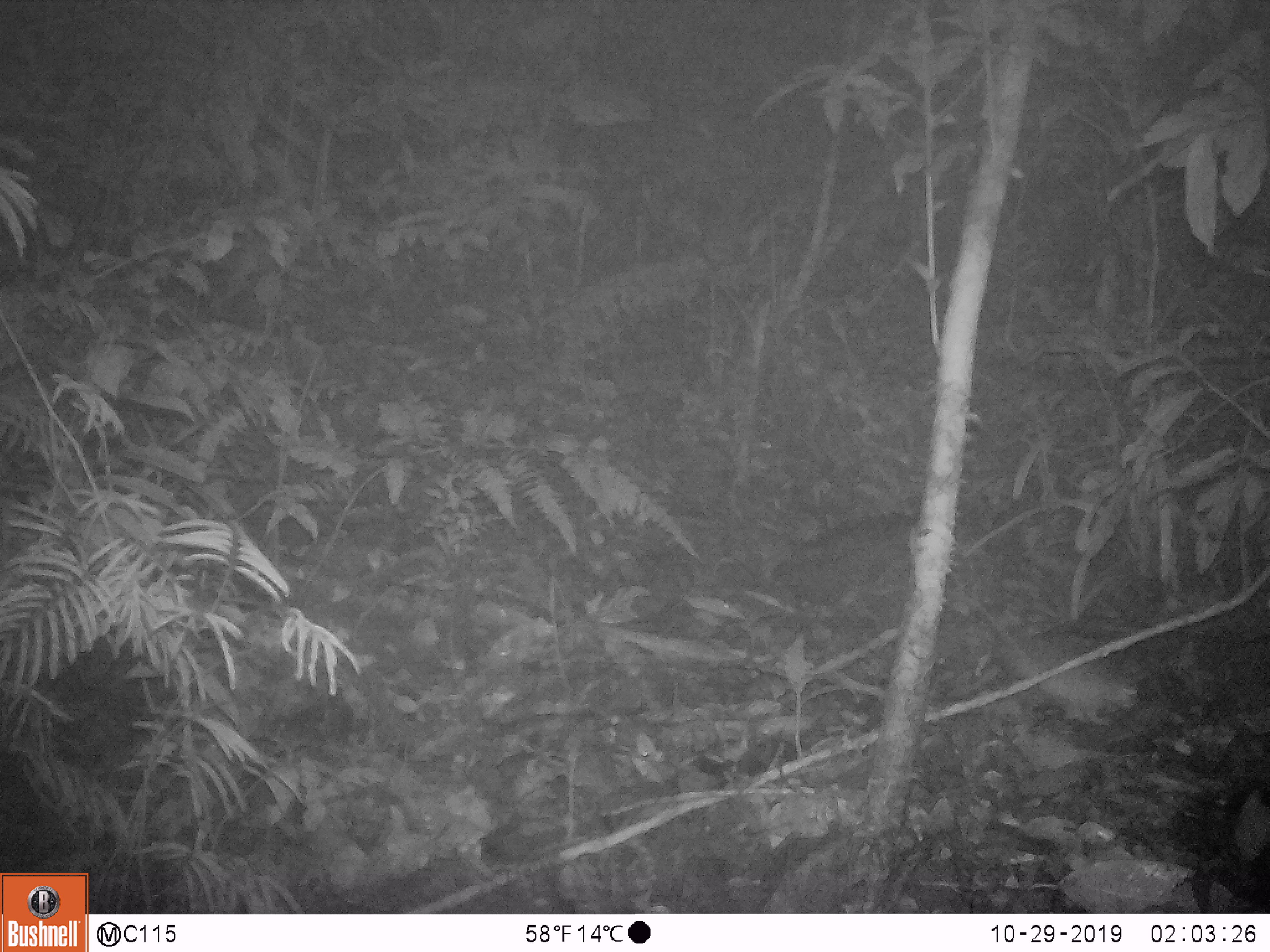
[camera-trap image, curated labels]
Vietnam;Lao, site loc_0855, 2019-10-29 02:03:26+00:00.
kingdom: Animalia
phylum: Chordata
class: Mammalia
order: Rodentia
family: Muridae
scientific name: Muridae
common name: old-world mice and rats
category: unidentified murid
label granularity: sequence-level